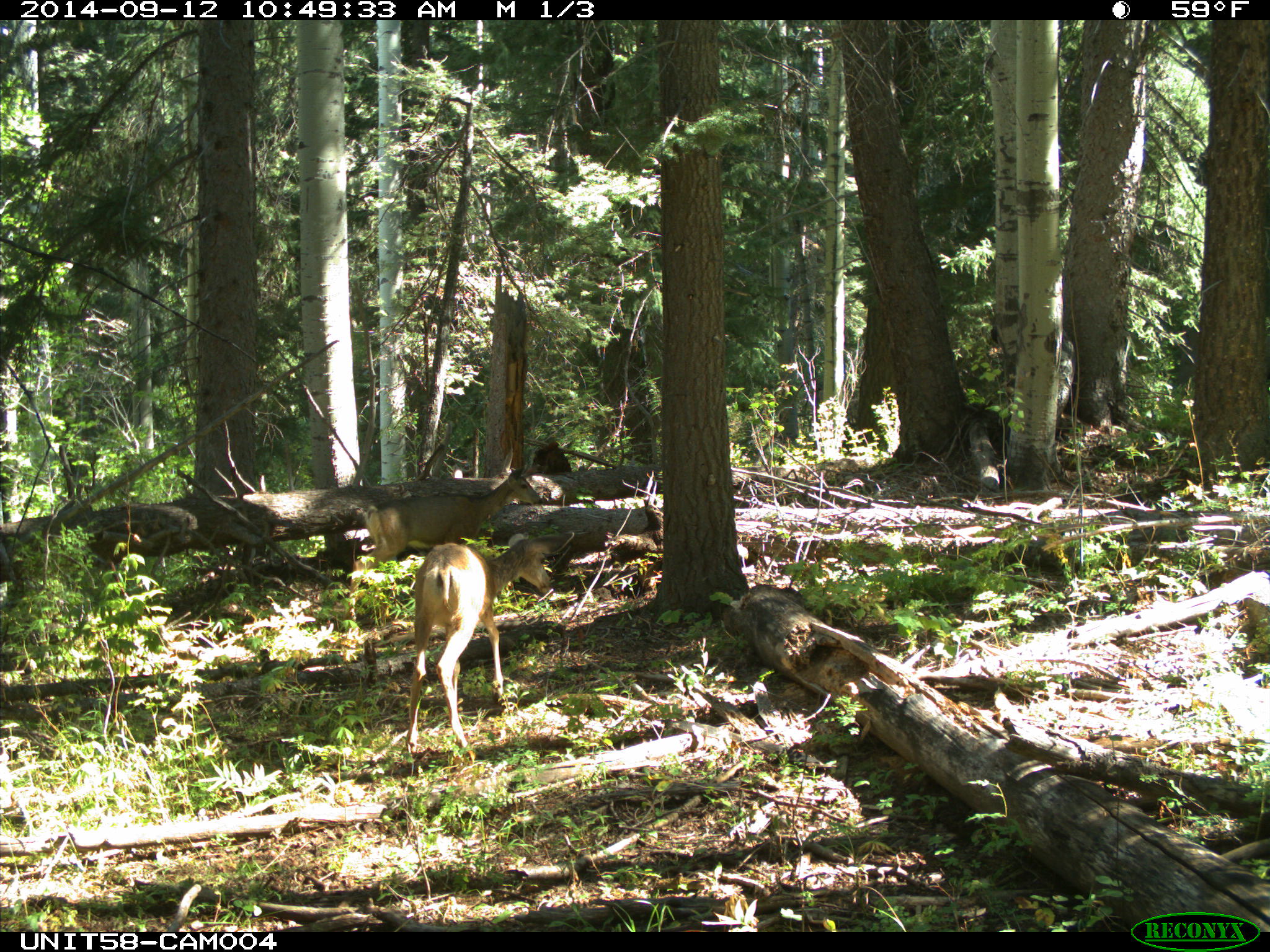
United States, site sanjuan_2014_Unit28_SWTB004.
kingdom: Animalia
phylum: Chordata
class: Mammalia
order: Artiodactyla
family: Cervidae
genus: Odocoileus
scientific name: Odocoileus hemionus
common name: mule deer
Odocoileus hemionus (mule deer).